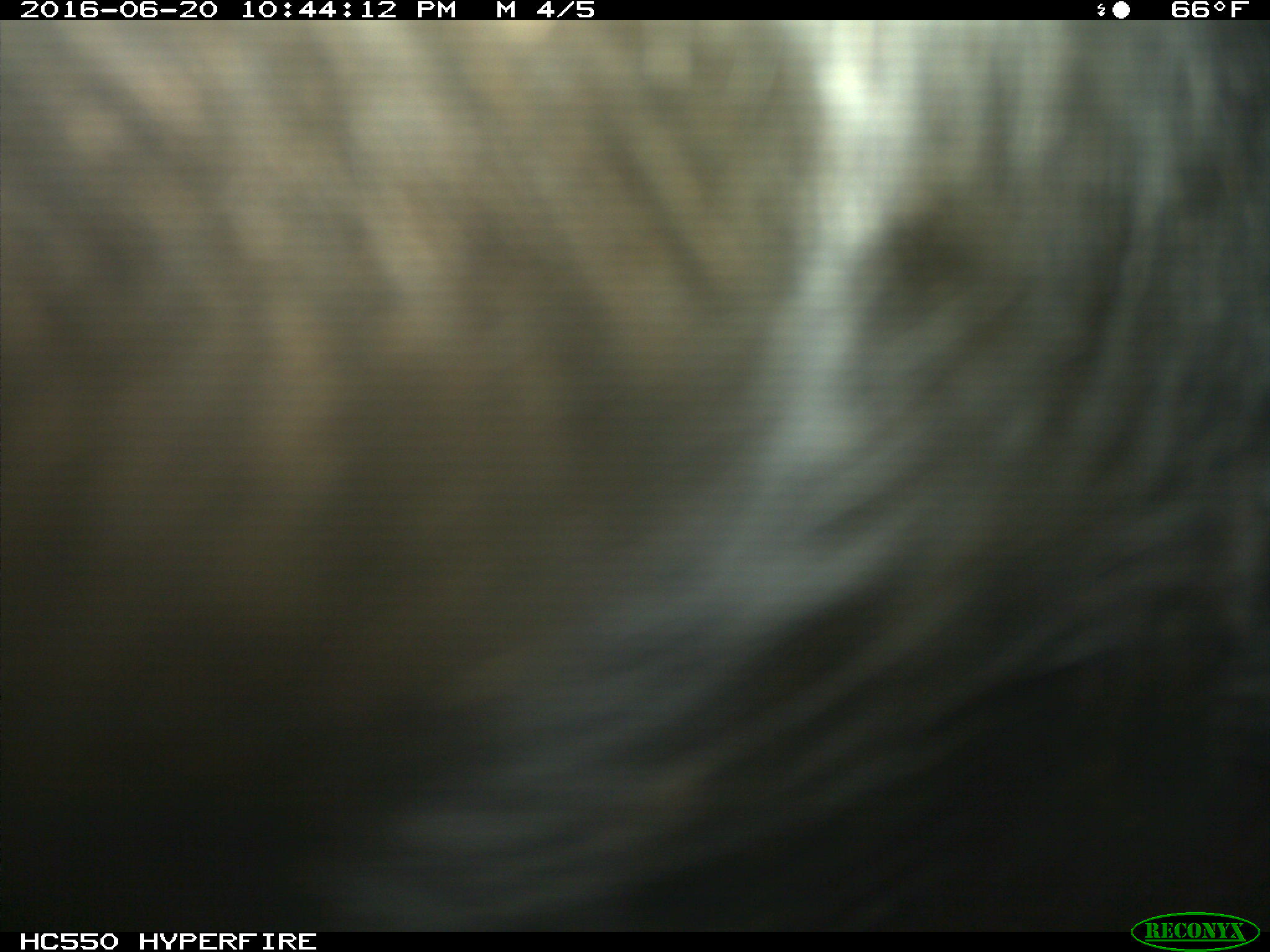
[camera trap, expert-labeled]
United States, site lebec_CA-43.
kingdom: Animalia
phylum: Chordata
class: Mammalia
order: Artiodactyla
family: Bovidae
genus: Bos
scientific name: Bos taurus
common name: domestic cow